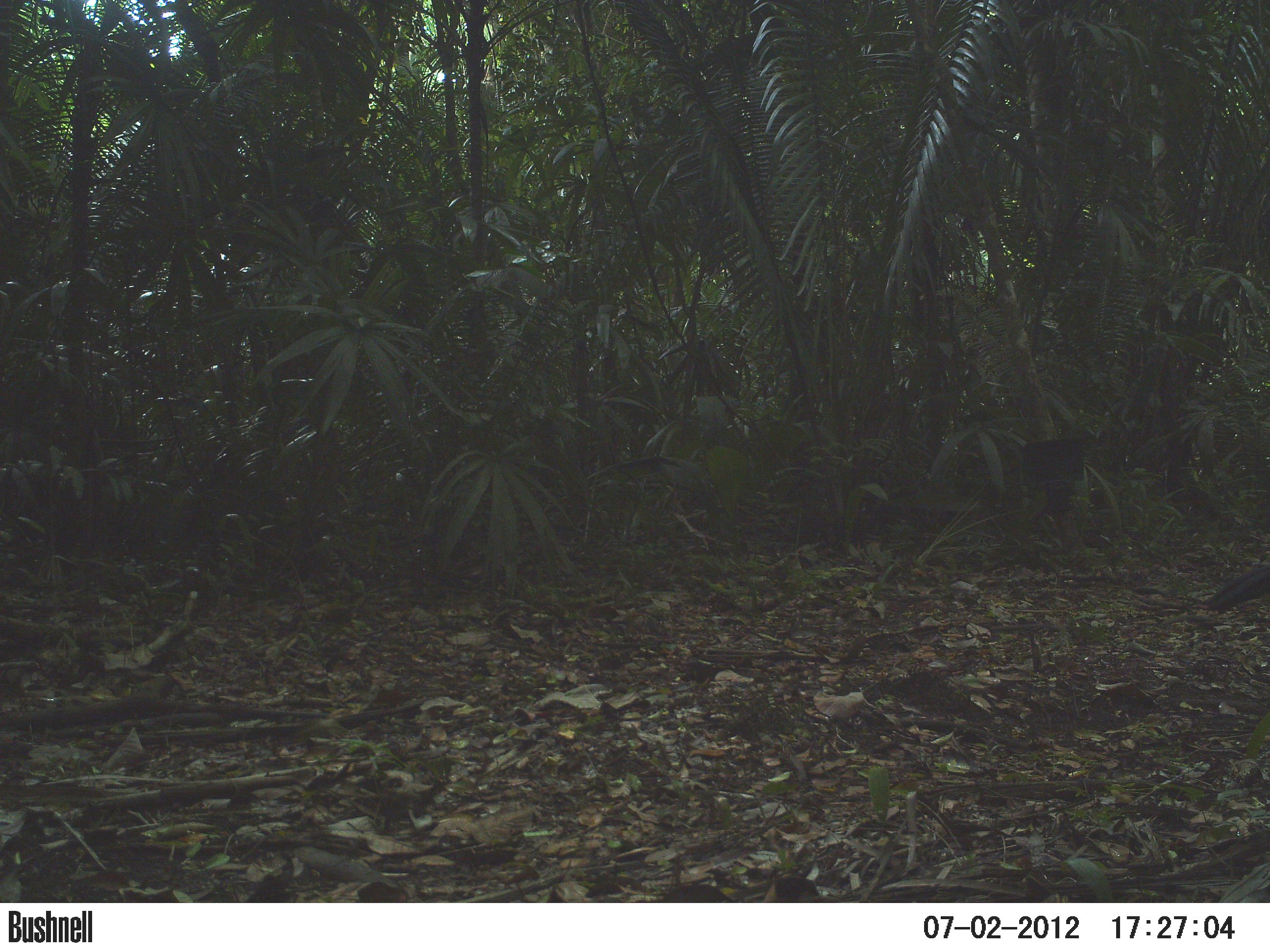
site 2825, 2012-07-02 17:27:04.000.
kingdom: Animalia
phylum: Chordata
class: Aves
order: Galliformes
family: Cracidae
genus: Crax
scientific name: Crax rubra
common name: great curassow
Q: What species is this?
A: Crax rubra (great curassow).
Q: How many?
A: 1.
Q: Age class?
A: Adult.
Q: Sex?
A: Male.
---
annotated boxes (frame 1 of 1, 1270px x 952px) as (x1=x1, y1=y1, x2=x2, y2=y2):
crax rubra: (x1=1204, y1=563, x2=1270, y2=613)